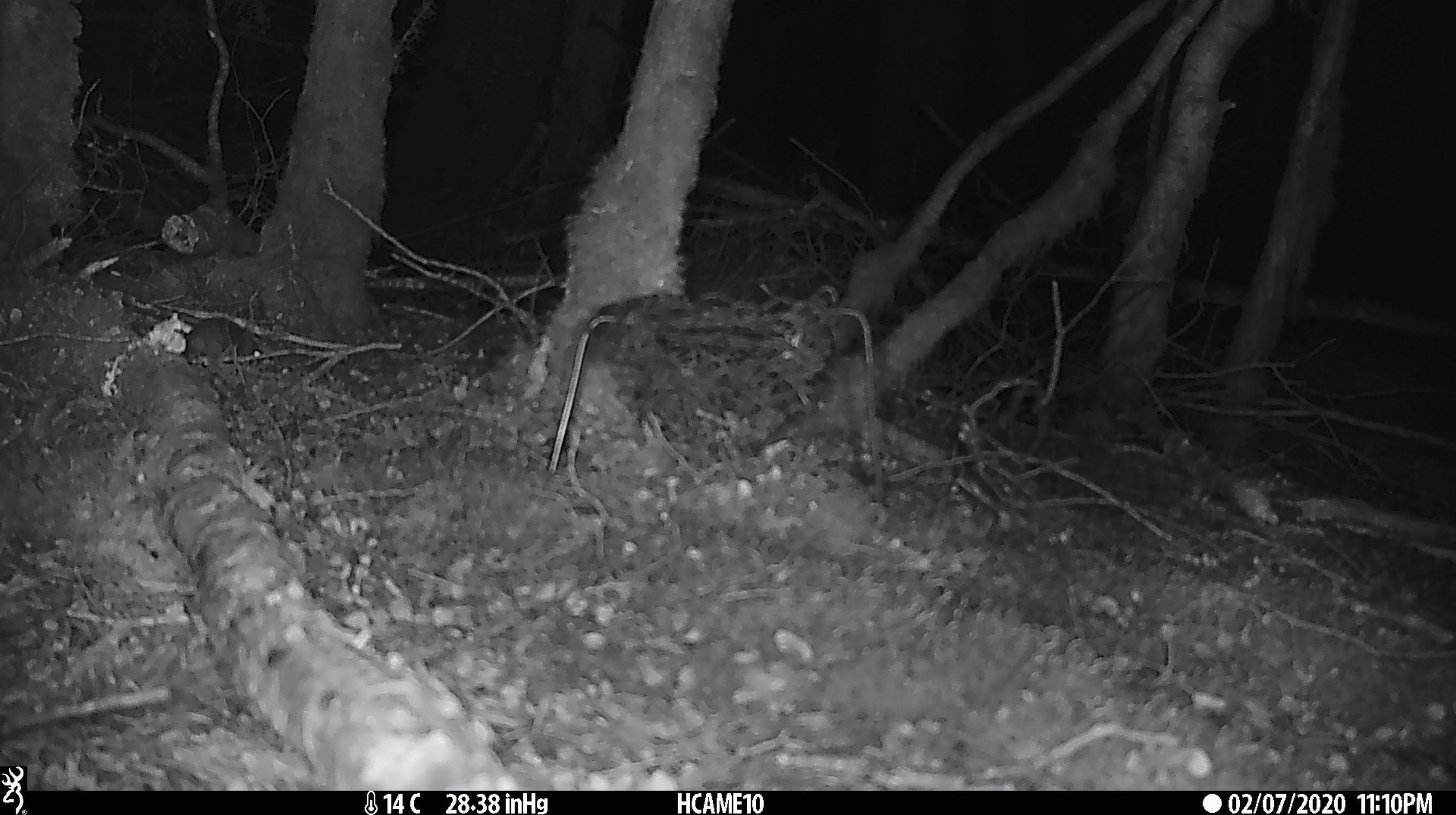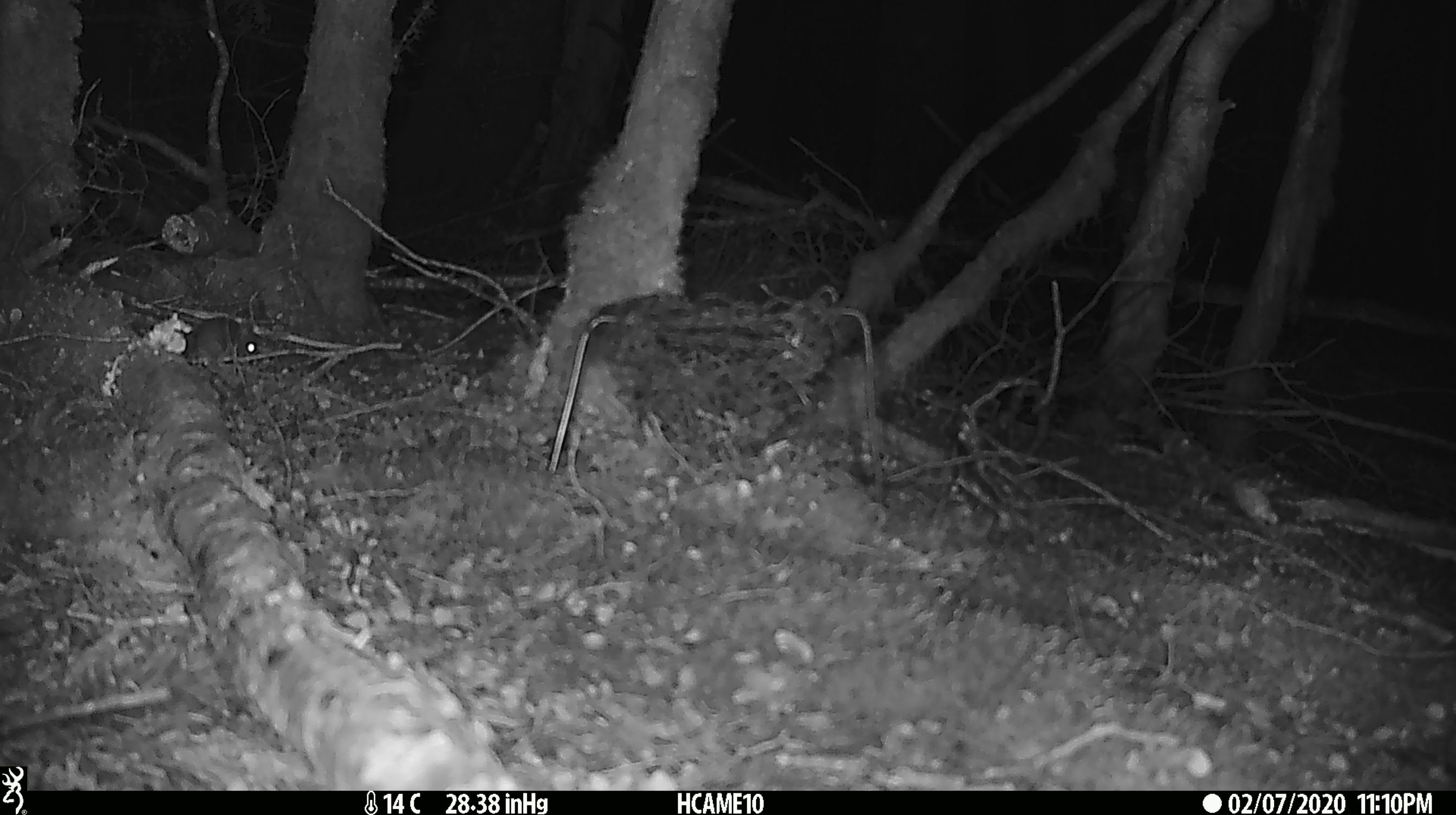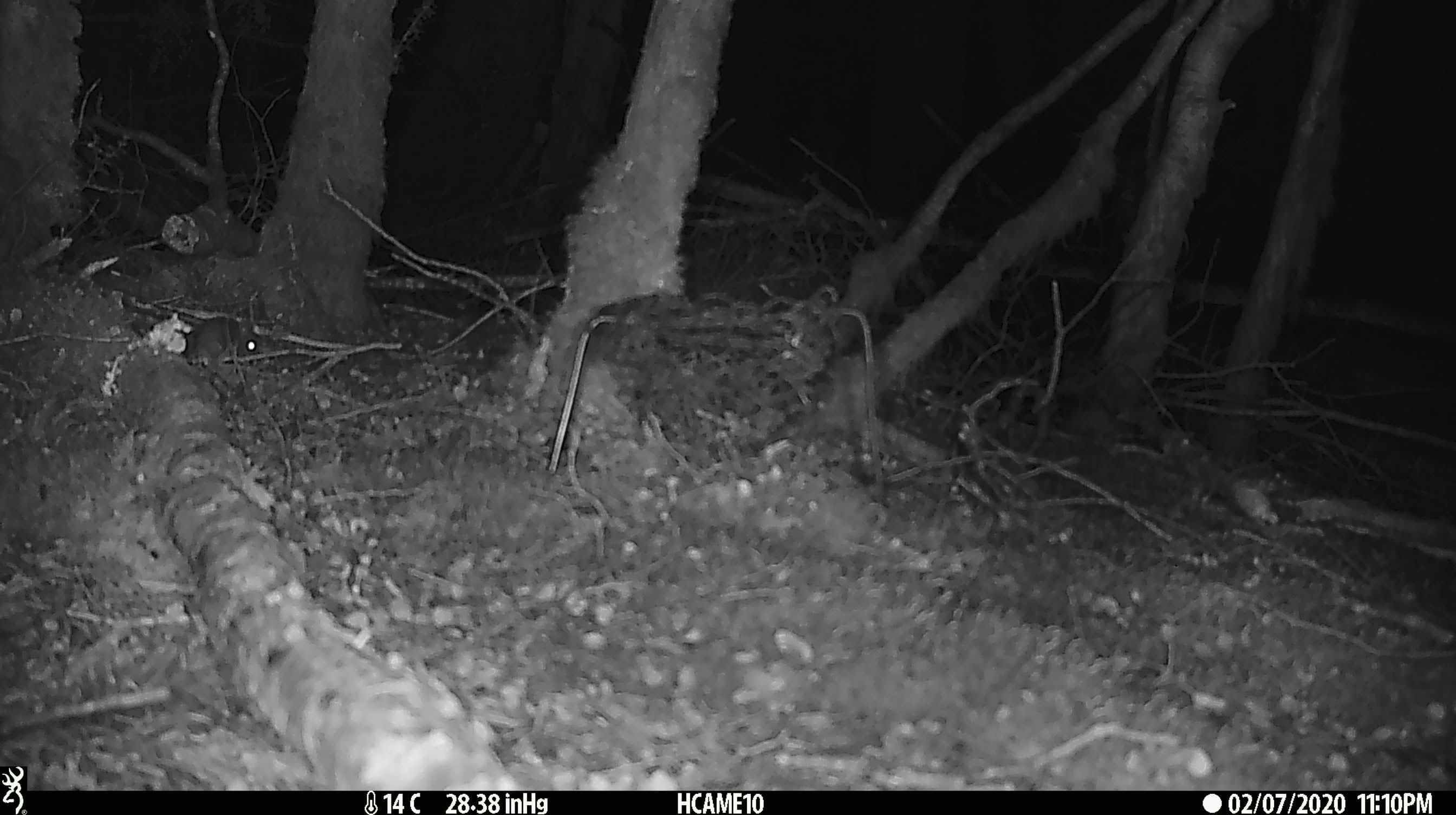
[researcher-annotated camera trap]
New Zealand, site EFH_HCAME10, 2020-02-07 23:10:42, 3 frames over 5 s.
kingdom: Animalia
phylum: Chordata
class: Mammalia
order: Rodentia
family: Muridae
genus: Mus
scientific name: Mus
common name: mouse